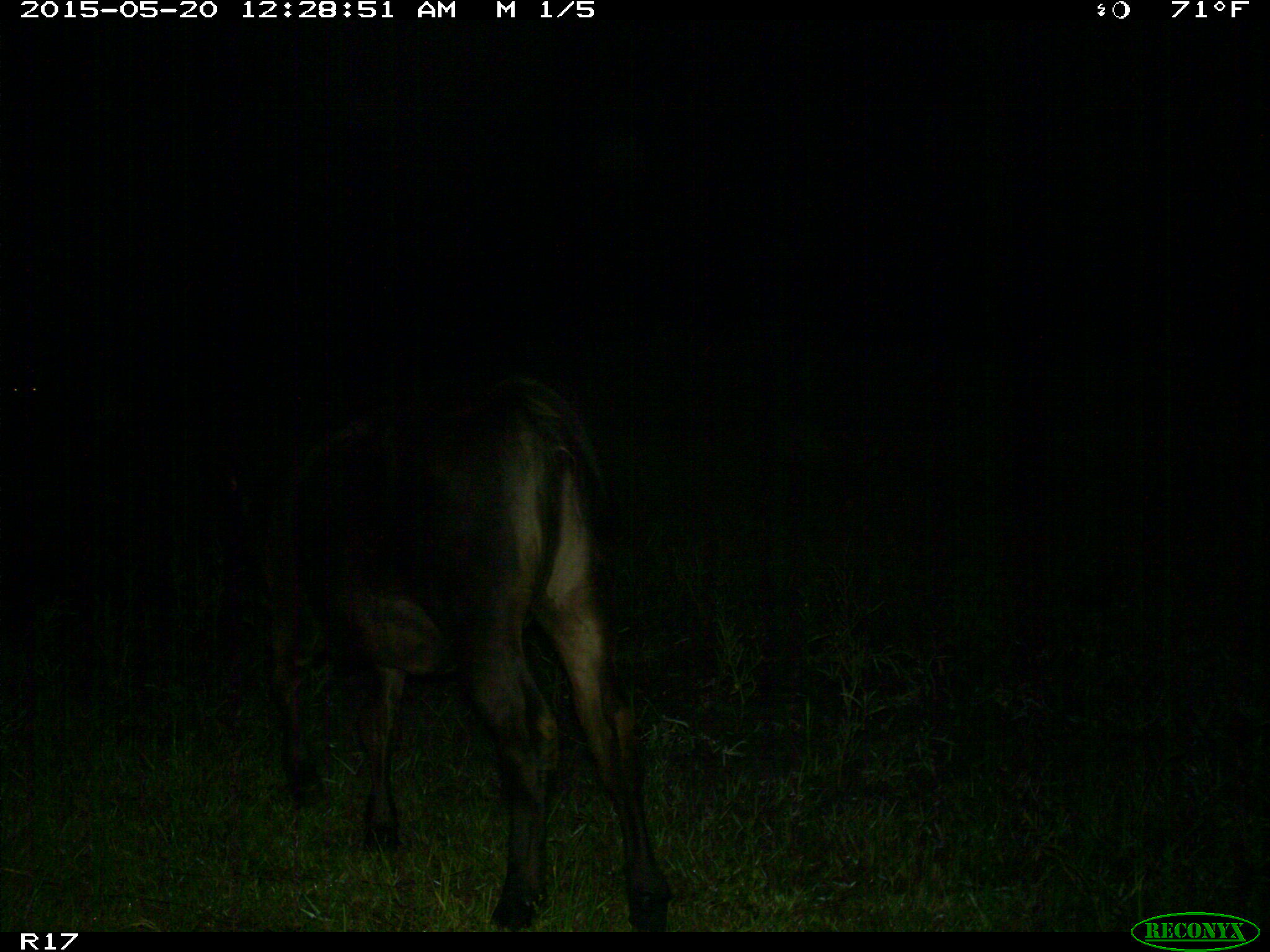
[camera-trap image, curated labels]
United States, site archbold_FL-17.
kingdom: Animalia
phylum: Chordata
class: Mammalia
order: Artiodactyla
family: Bovidae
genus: Bos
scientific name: Bos taurus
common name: domestic cow